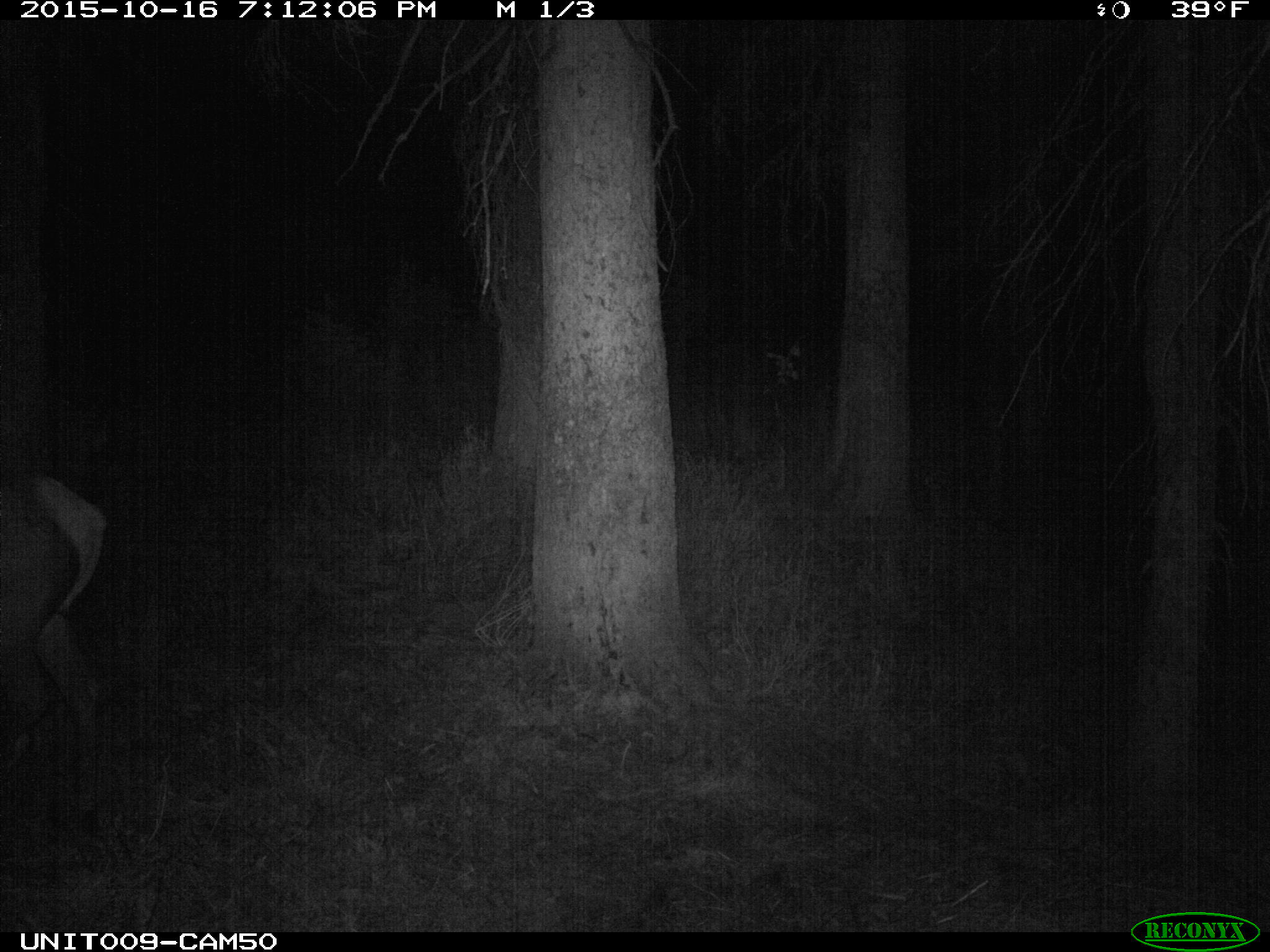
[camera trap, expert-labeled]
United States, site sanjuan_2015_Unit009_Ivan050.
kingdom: Animalia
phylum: Chordata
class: Mammalia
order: Artiodactyla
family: Cervidae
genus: Cervus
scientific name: Cervus elaphus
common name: red deer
Cervus elaphus (red deer).